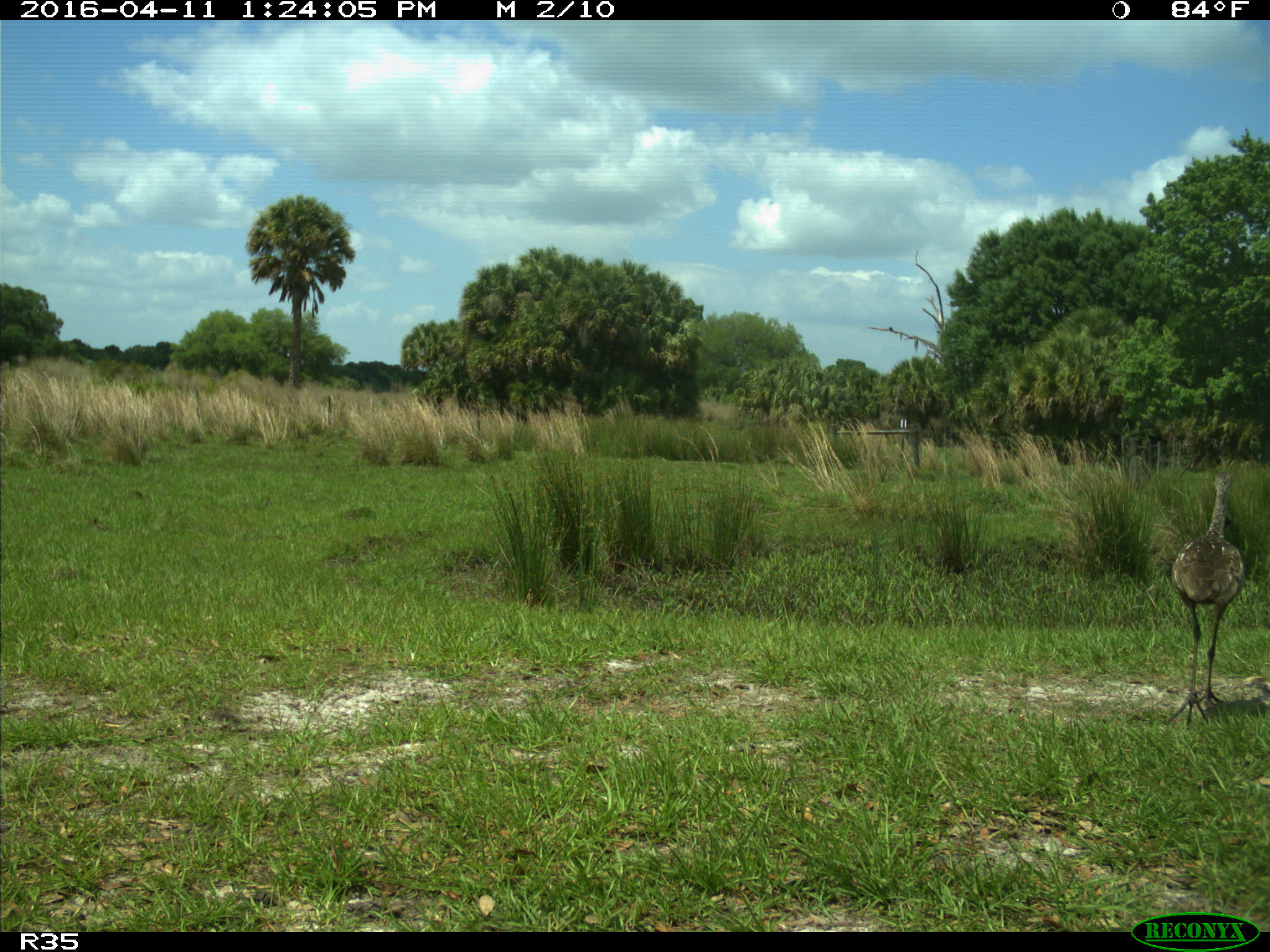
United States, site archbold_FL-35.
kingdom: Animalia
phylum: Chordata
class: Aves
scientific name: Aves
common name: birds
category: unidentified bird